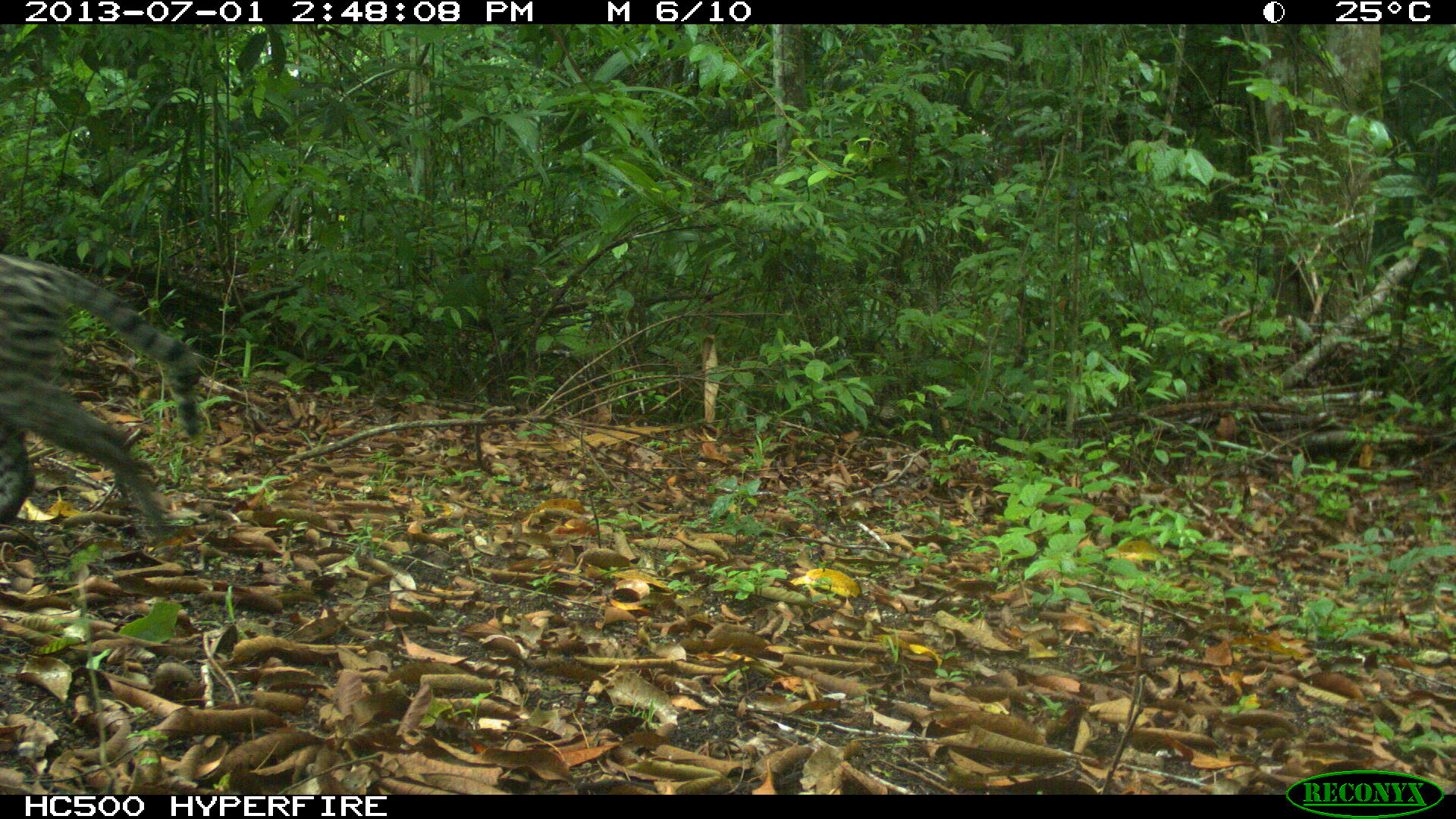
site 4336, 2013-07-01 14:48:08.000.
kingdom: Animalia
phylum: Chordata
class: Mammalia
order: Carnivora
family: Felidae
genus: Leopardus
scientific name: Leopardus pardalis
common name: ocelot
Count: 1.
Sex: female.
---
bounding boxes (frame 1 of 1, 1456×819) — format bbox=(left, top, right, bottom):
leopardus pardalis: bbox=(0, 252, 200, 538)